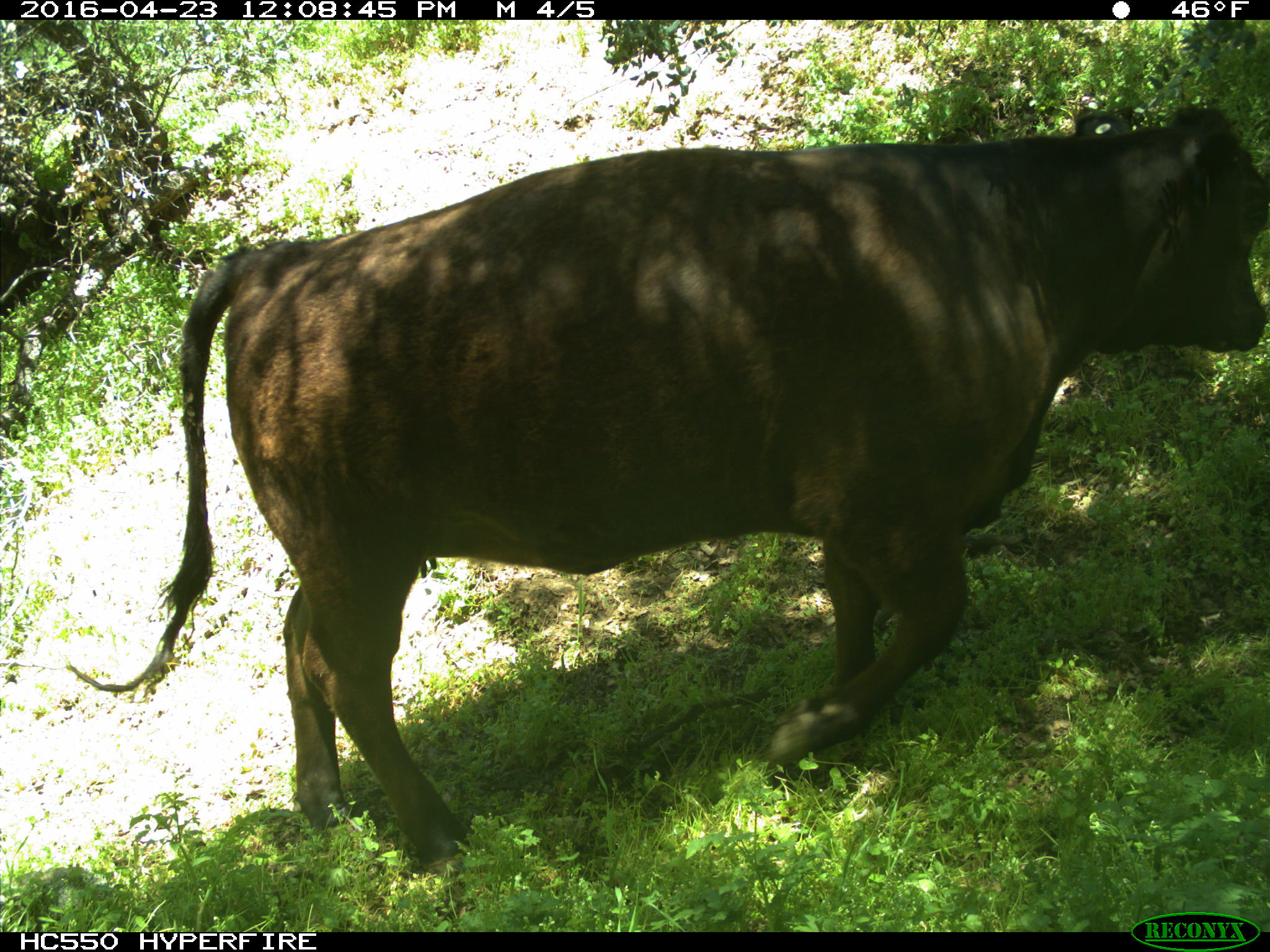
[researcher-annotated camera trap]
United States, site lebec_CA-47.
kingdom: Animalia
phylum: Chordata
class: Mammalia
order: Artiodactyla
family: Bovidae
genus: Bos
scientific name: Bos taurus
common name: domestic cow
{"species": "Bos taurus (domestic cow)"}